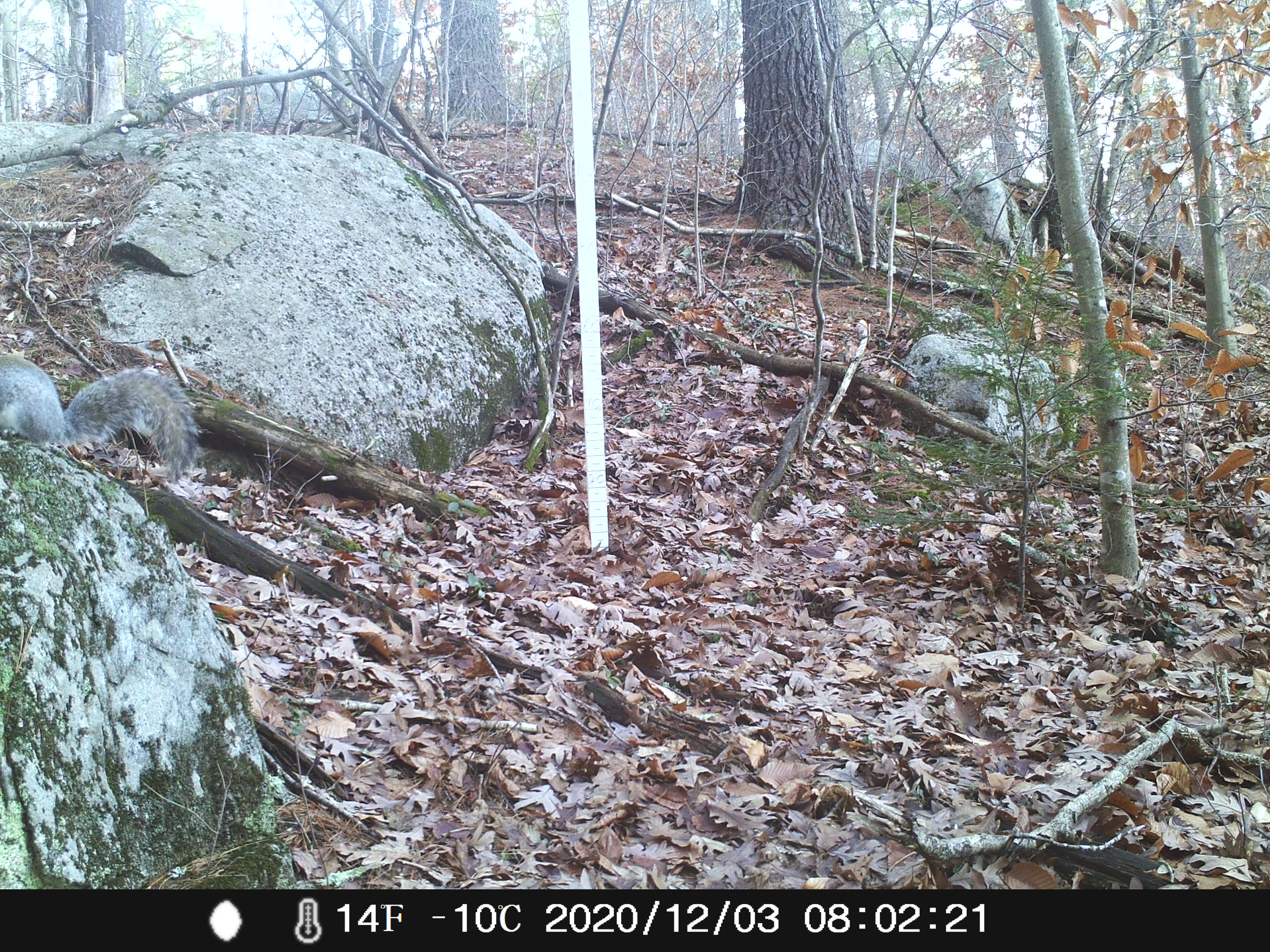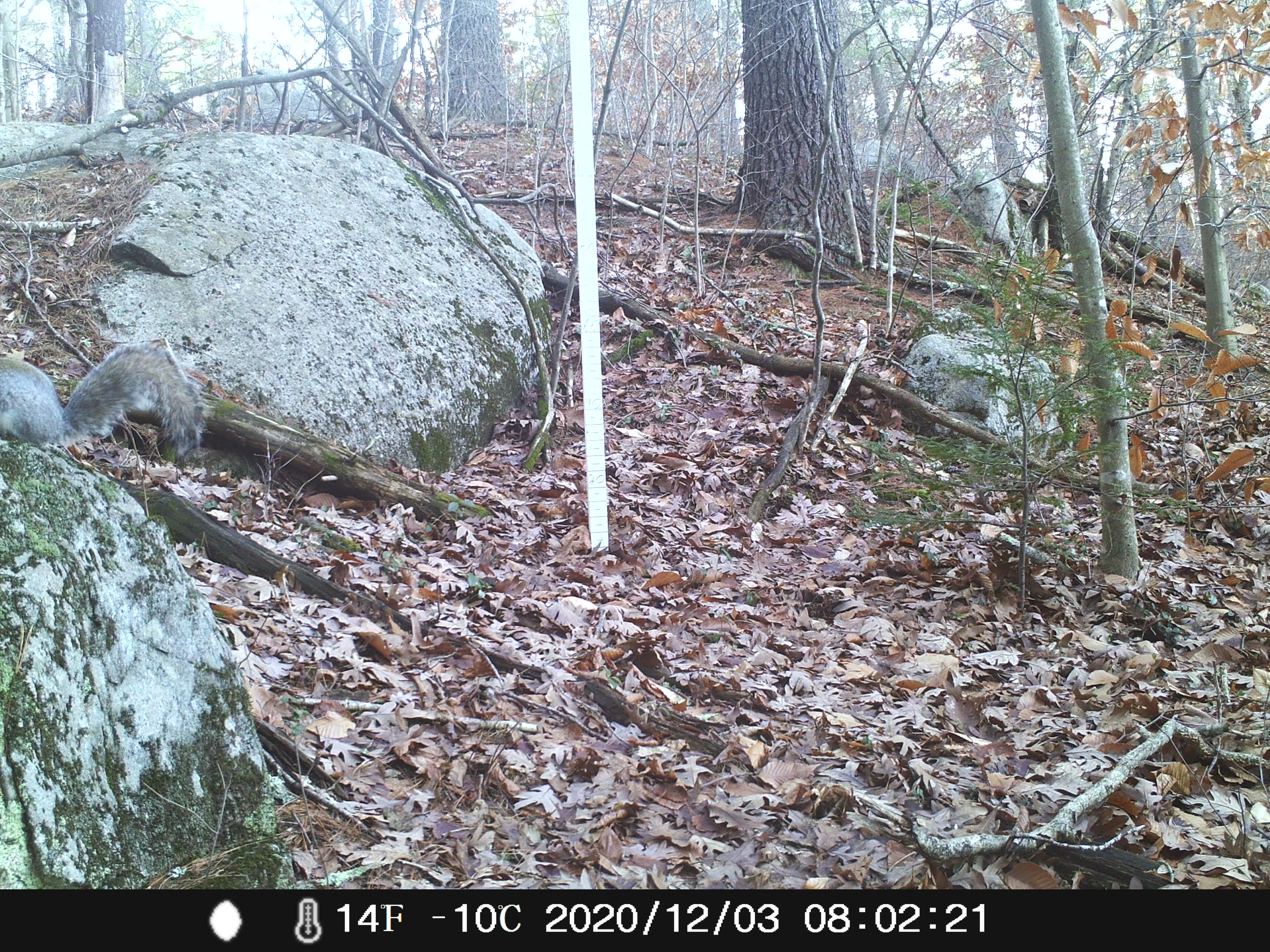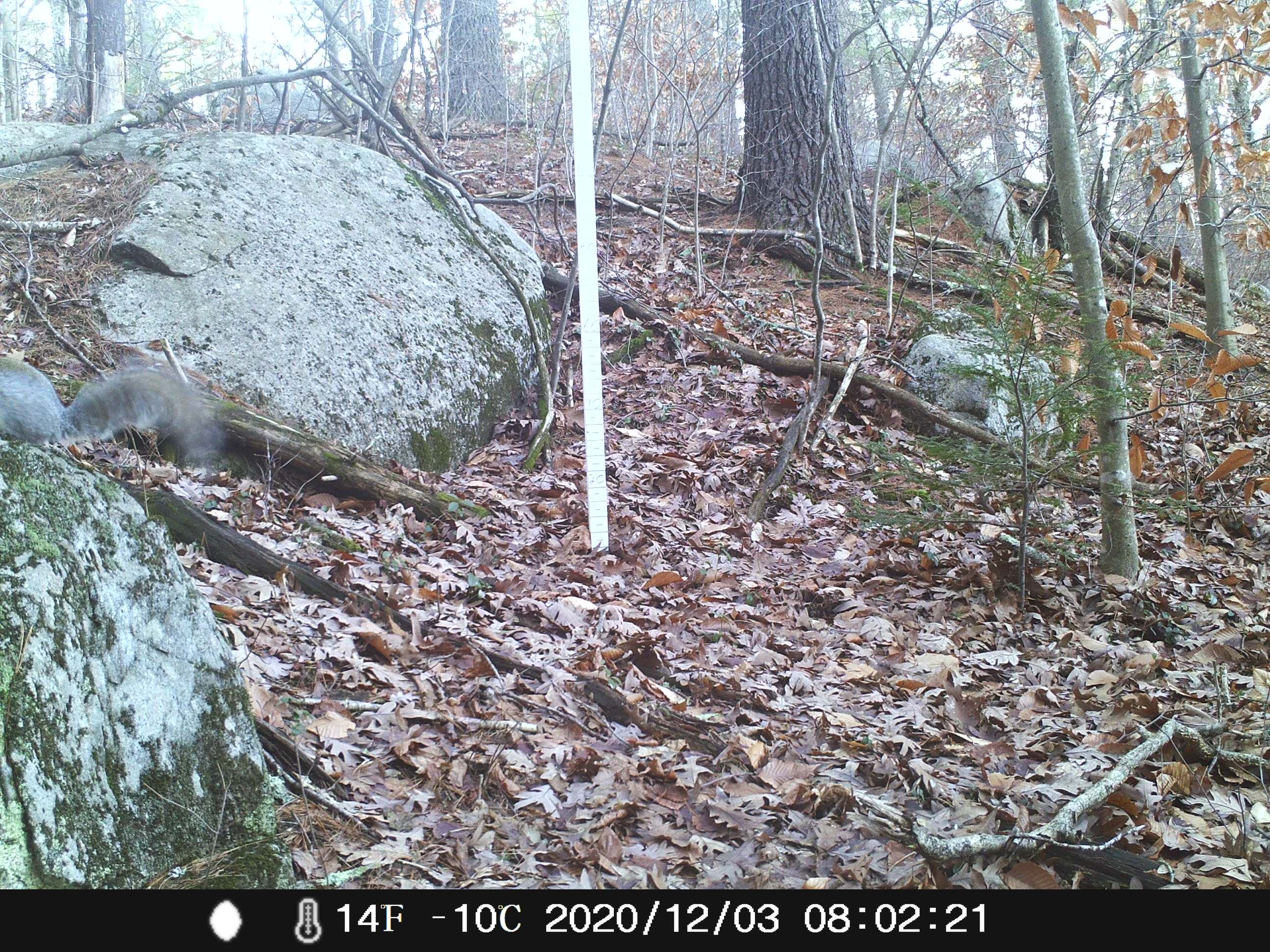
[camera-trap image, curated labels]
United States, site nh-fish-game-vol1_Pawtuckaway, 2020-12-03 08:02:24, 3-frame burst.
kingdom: Animalia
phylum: Chordata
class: Mammalia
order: Rodentia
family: Sciuridae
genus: Sciurus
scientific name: Sciurus carolinensis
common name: gray squirrel